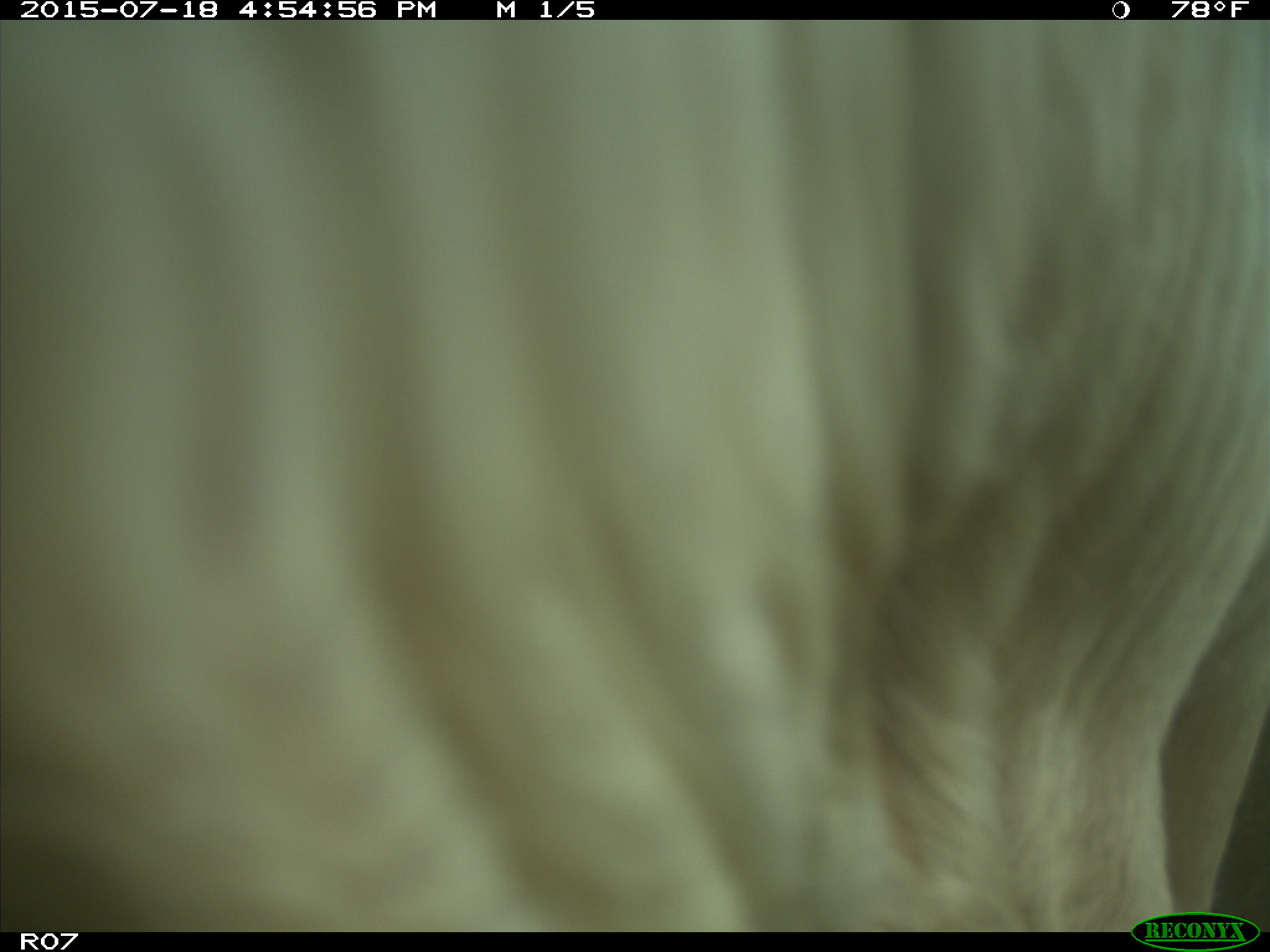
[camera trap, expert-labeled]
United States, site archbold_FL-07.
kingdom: Animalia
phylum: Chordata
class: Mammalia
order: Artiodactyla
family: Bovidae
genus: Bos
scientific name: Bos taurus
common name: domestic cow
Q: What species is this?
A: Bos taurus (domestic cow).